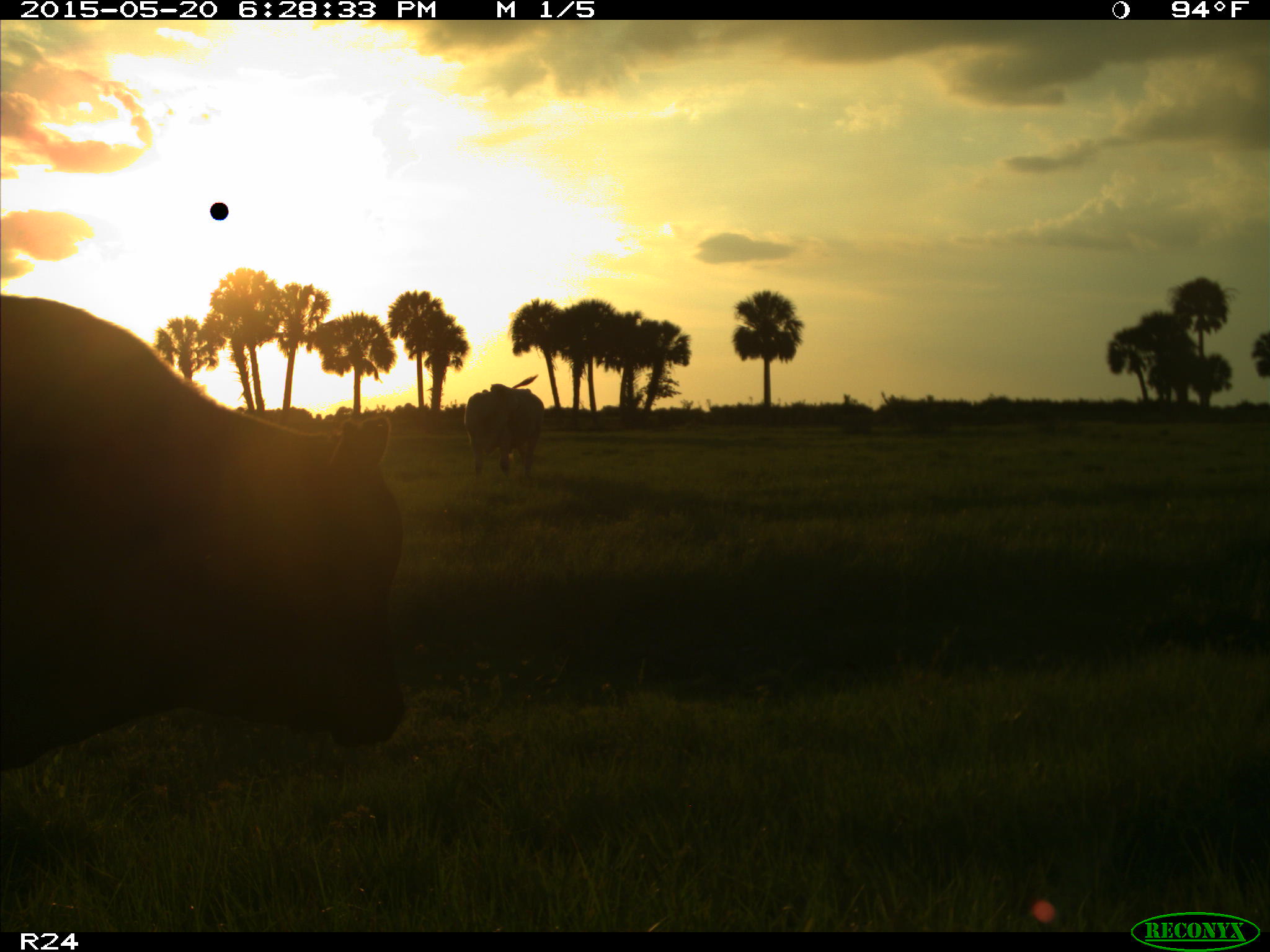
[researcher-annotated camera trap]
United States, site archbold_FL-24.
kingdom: Animalia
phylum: Chordata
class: Mammalia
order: Artiodactyla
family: Bovidae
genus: Bos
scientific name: Bos taurus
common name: domestic cow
Bos taurus (domestic cow).